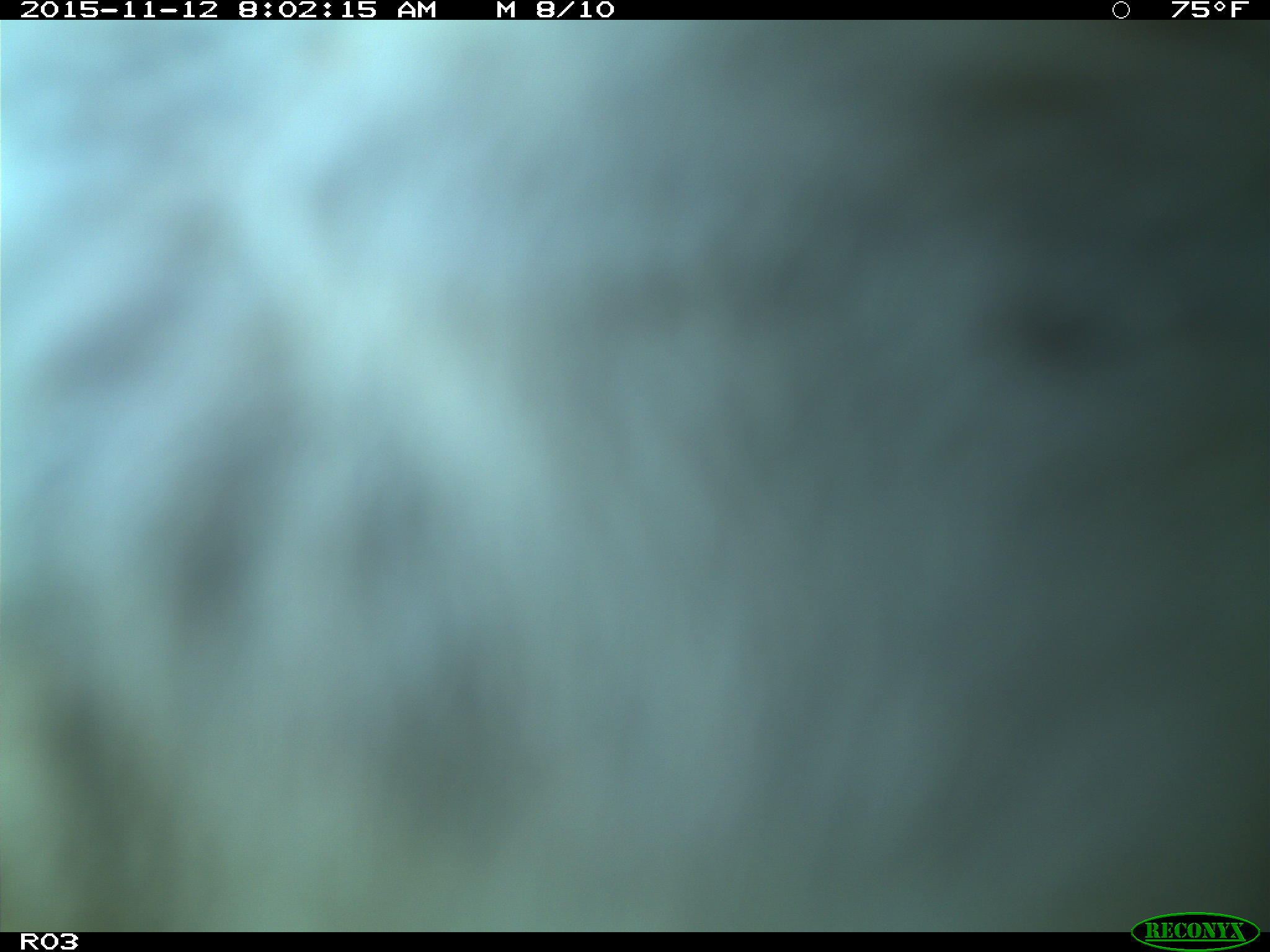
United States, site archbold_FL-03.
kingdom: Animalia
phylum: Chordata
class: Mammalia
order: Artiodactyla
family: Bovidae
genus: Bos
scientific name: Bos taurus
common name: domestic cow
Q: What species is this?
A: Bos taurus (domestic cow).